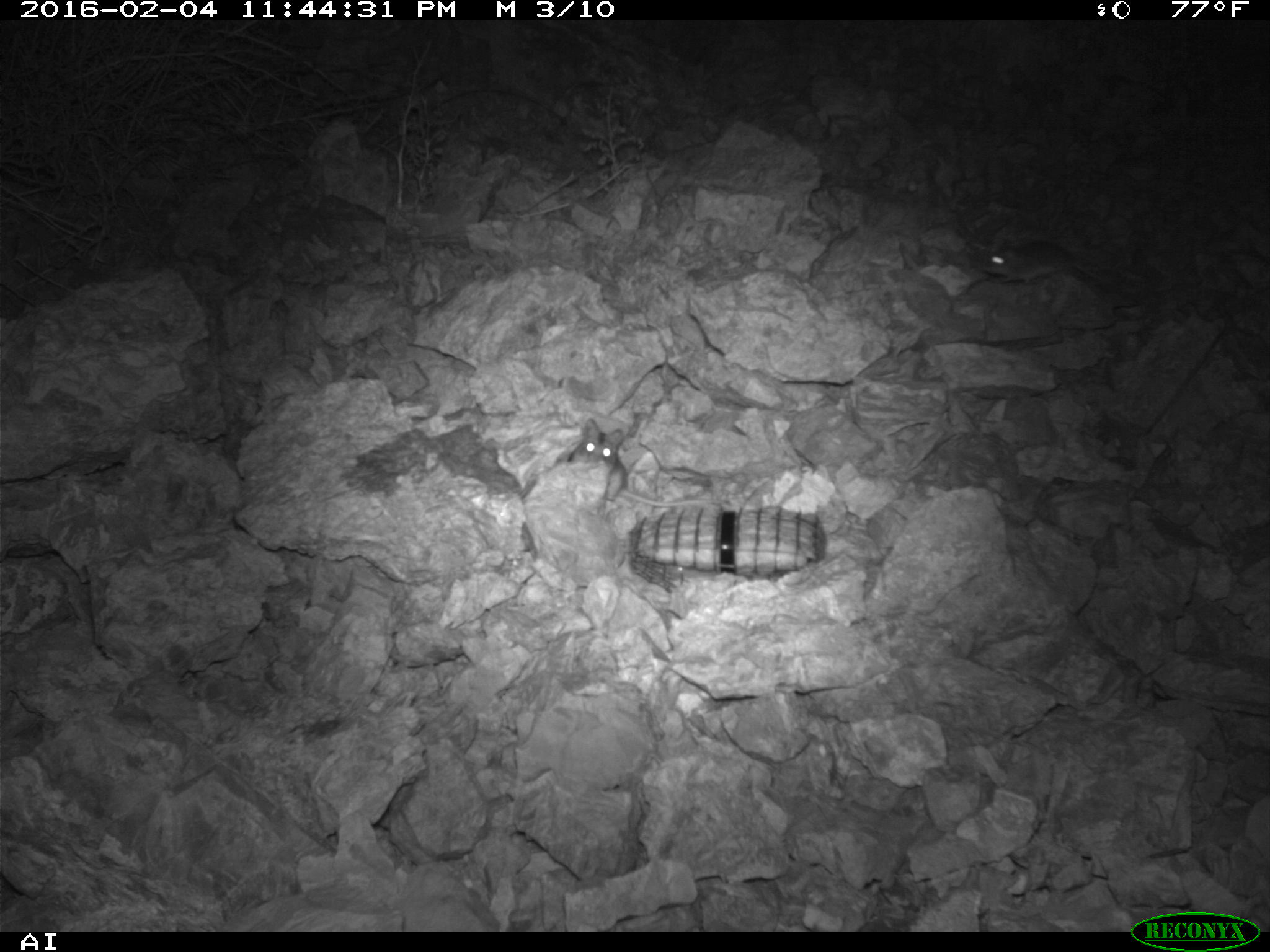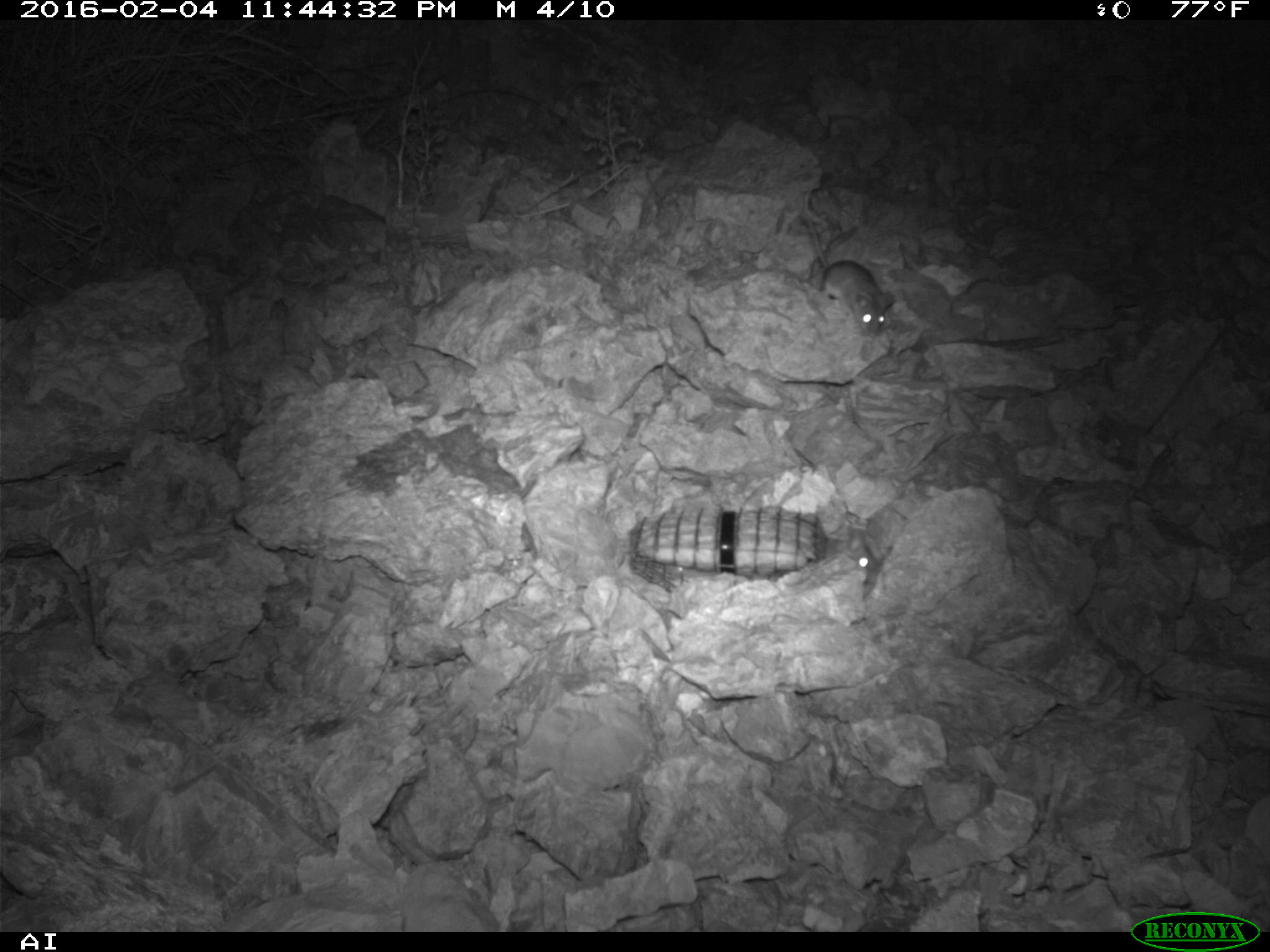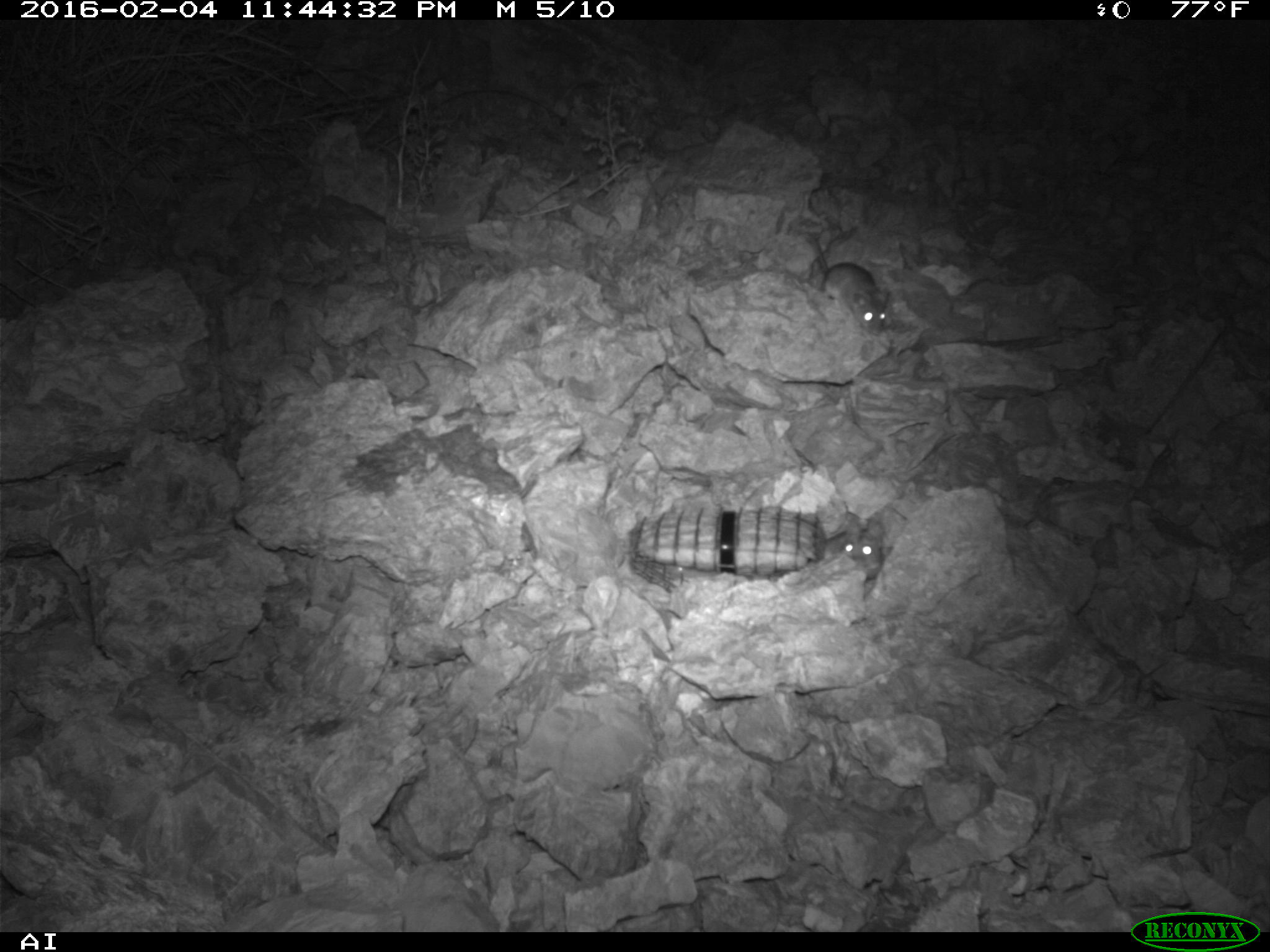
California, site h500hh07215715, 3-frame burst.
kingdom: Animalia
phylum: Chordata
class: Mammalia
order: Rodentia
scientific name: Rodentia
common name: rodent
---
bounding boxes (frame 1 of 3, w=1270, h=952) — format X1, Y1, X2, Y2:
rodent: 569, 418, 714, 506; 985, 240, 1113, 284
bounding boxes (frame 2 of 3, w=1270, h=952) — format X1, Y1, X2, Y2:
rodent: 805, 210, 893, 337; 823, 528, 880, 594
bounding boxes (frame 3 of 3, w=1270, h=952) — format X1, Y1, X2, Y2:
rodent: 809, 236, 889, 335; 824, 511, 886, 577